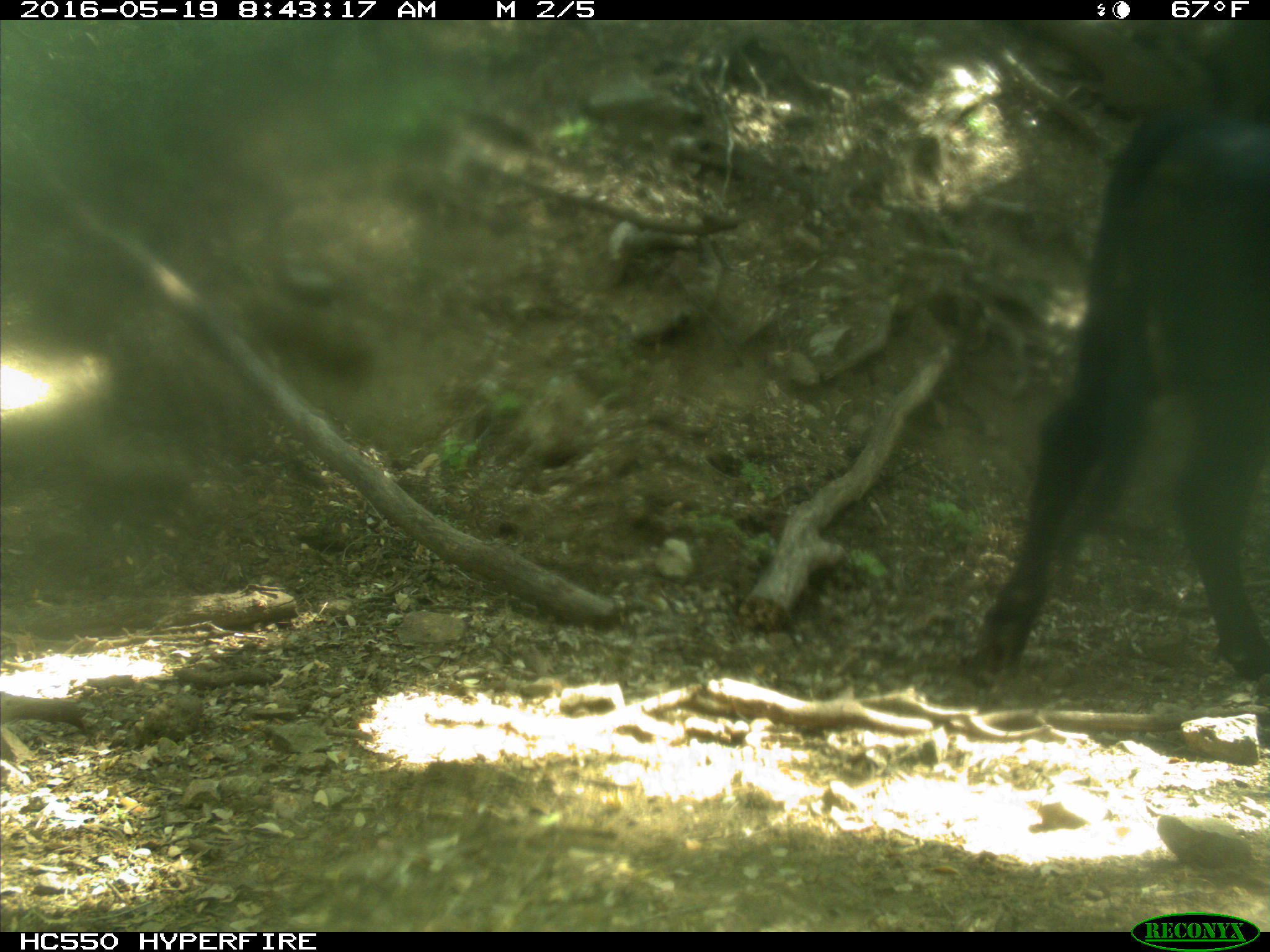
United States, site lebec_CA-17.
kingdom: Animalia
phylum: Chordata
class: Mammalia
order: Artiodactyla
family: Bovidae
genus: Bos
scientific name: Bos taurus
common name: domestic cow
Bos taurus (domestic cow).